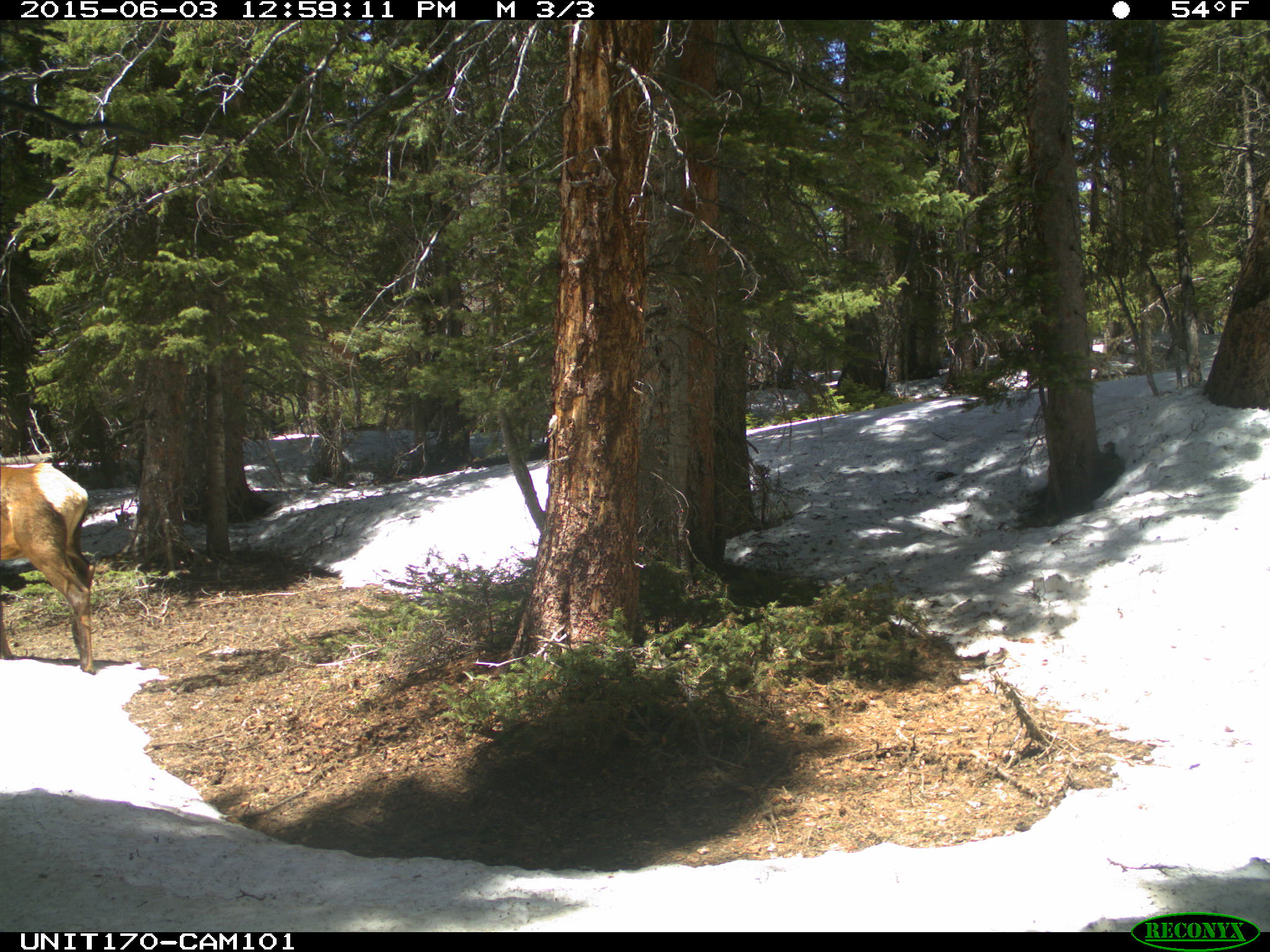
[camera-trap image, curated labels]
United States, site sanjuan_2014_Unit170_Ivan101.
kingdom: Animalia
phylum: Chordata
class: Mammalia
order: Artiodactyla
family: Cervidae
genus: Cervus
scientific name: Cervus elaphus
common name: red deer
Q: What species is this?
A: Cervus elaphus (red deer).